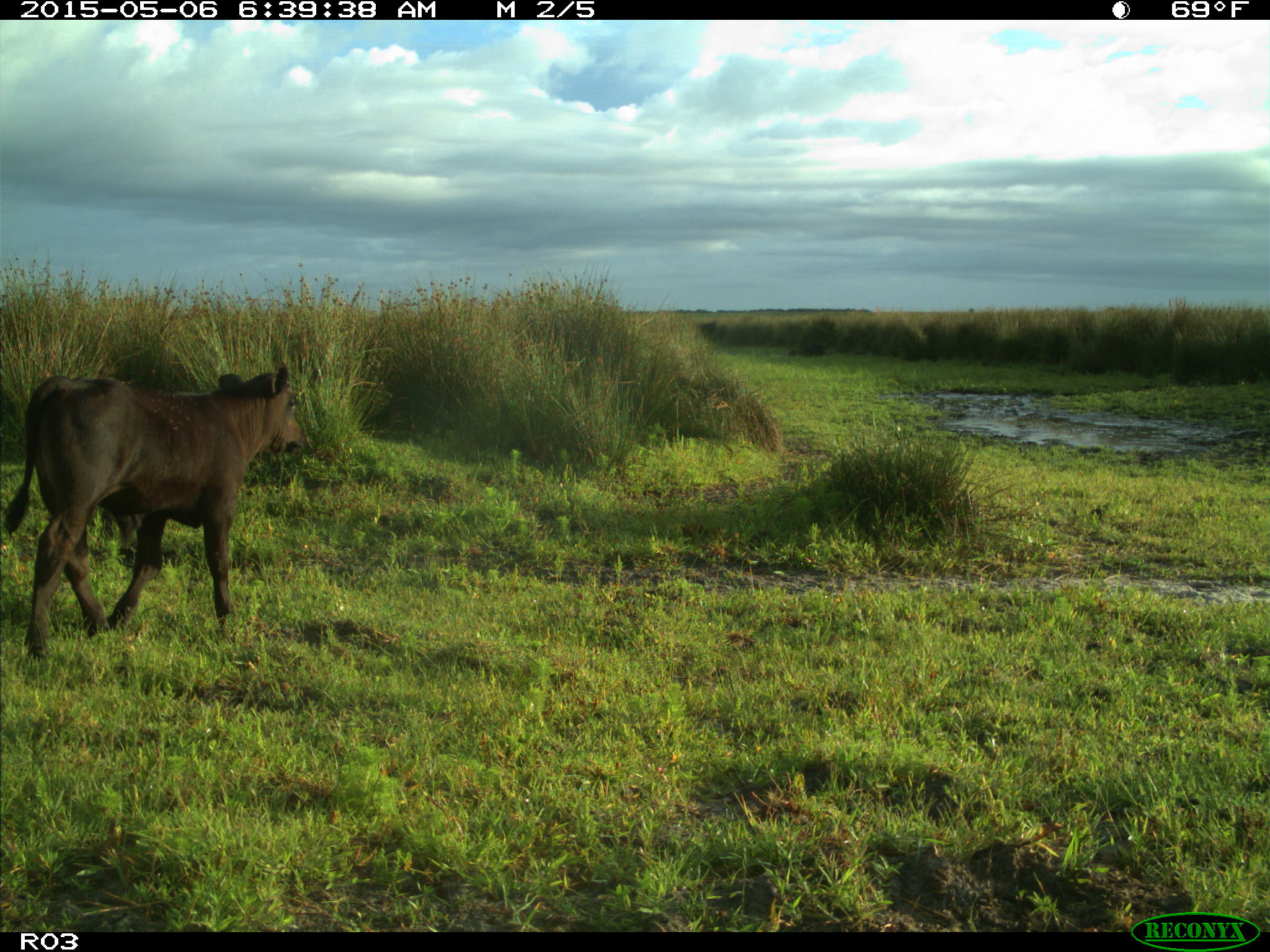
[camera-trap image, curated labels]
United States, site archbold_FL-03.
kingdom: Animalia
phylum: Chordata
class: Mammalia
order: Artiodactyla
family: Bovidae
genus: Bos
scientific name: Bos taurus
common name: domestic cow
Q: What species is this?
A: Bos taurus (domestic cow).